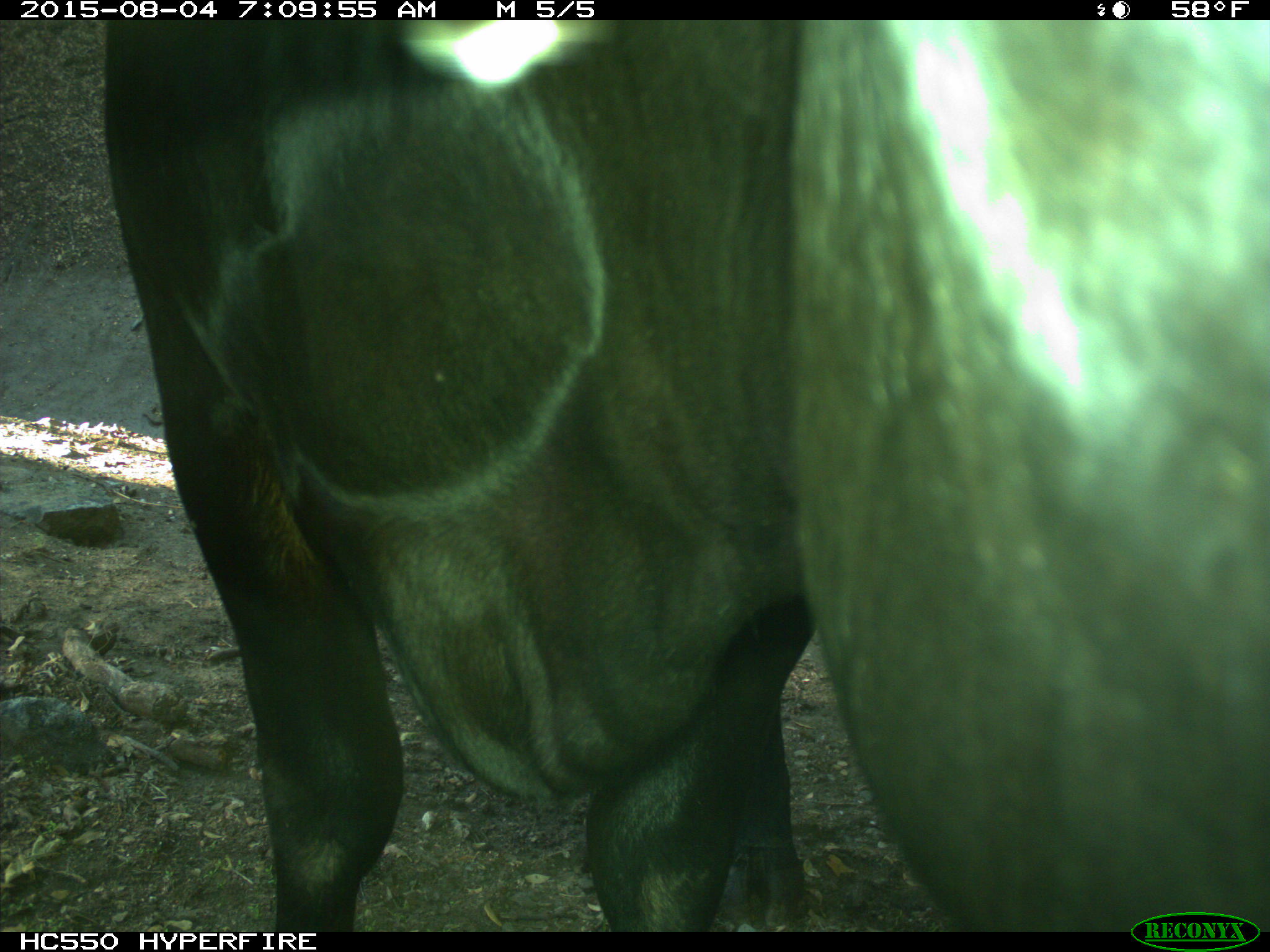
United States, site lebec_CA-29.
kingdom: Animalia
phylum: Chordata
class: Mammalia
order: Artiodactyla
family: Bovidae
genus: Bos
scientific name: Bos taurus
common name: domestic cow